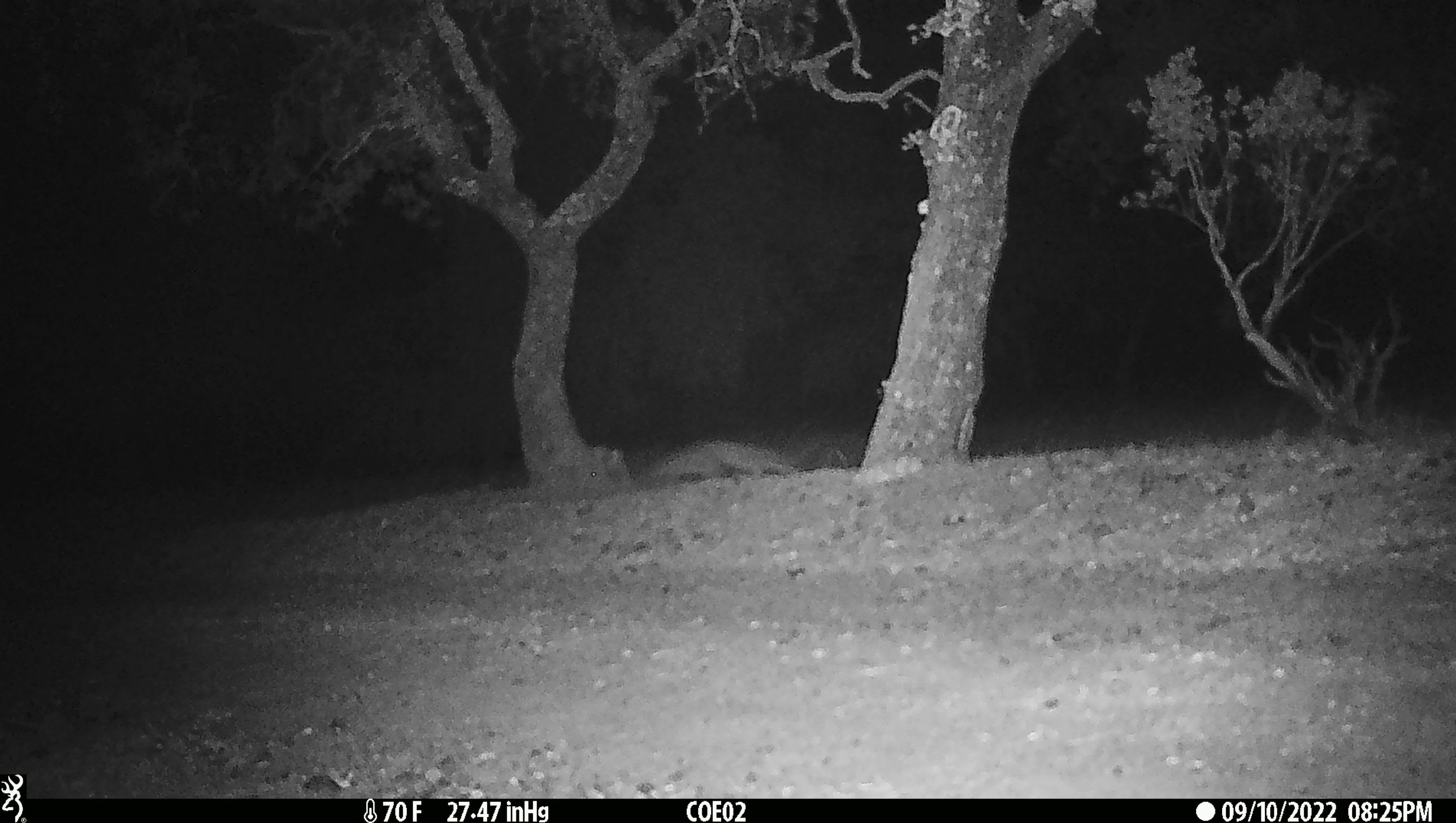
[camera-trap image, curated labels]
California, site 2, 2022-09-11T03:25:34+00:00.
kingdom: Animalia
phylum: Chordata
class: Mammalia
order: Carnivora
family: Canidae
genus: Urocyon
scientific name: Urocyon cinereoargenteus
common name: gray fox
Gray fox (Urocyon cinereoargenteus).